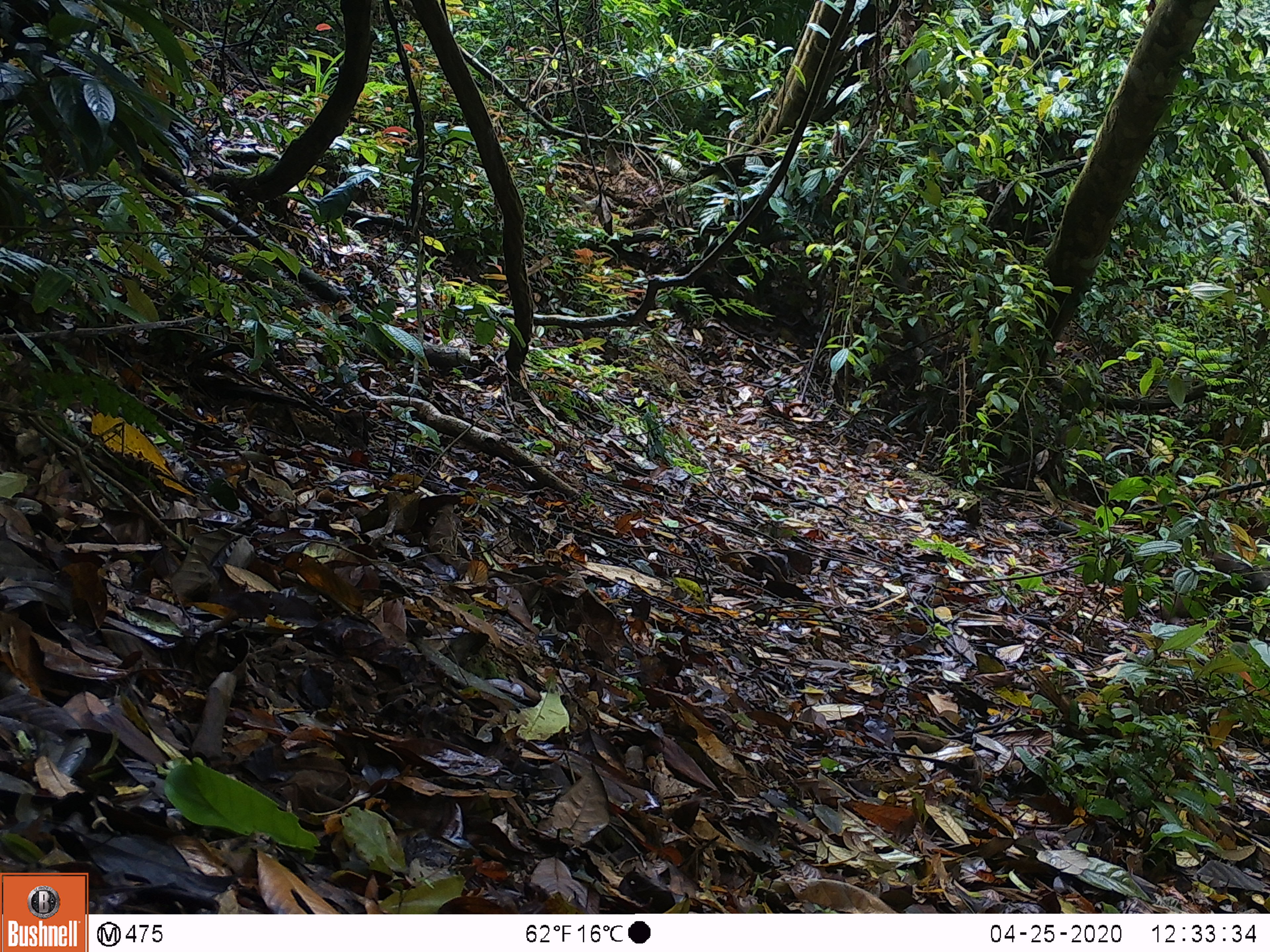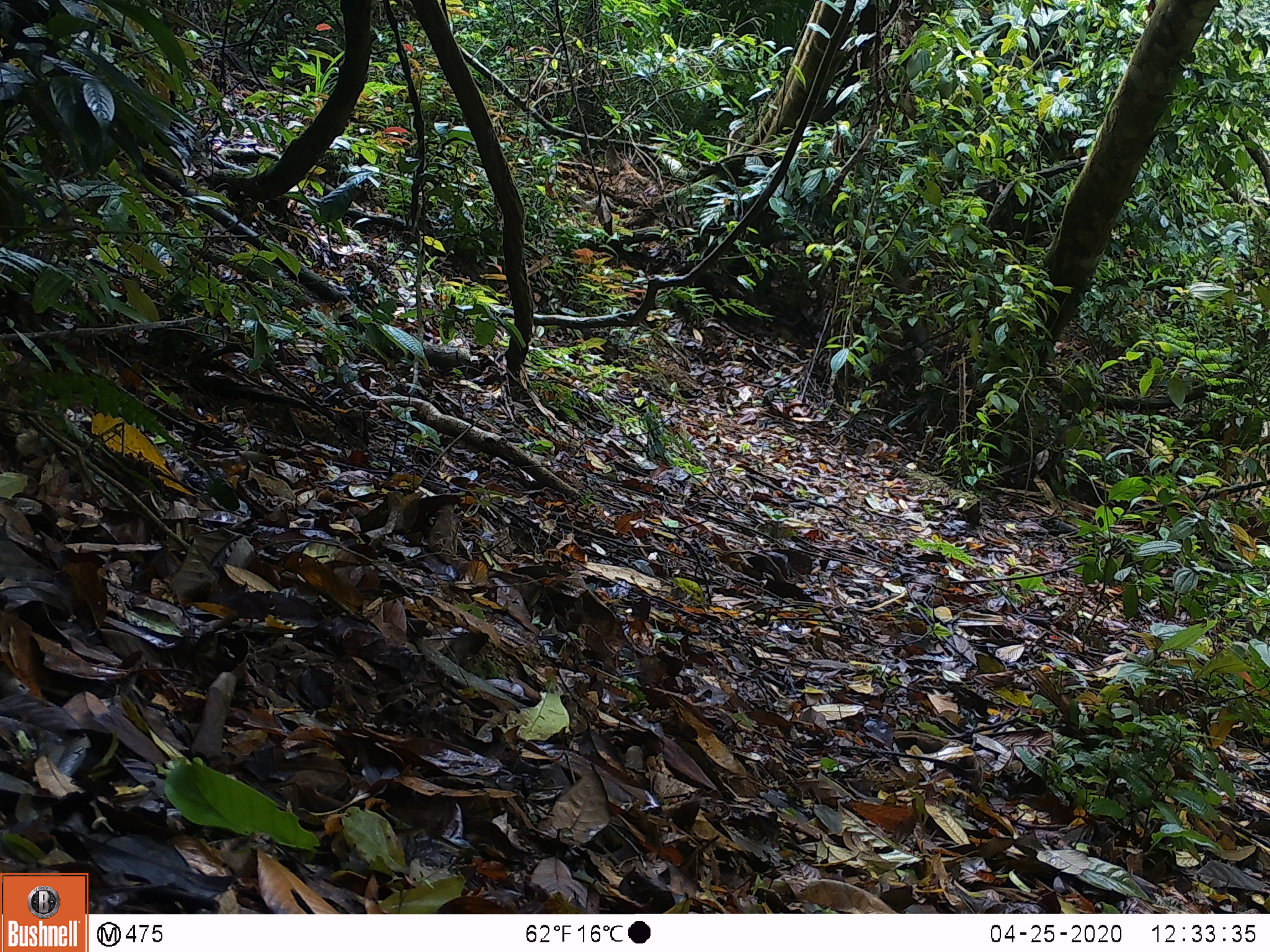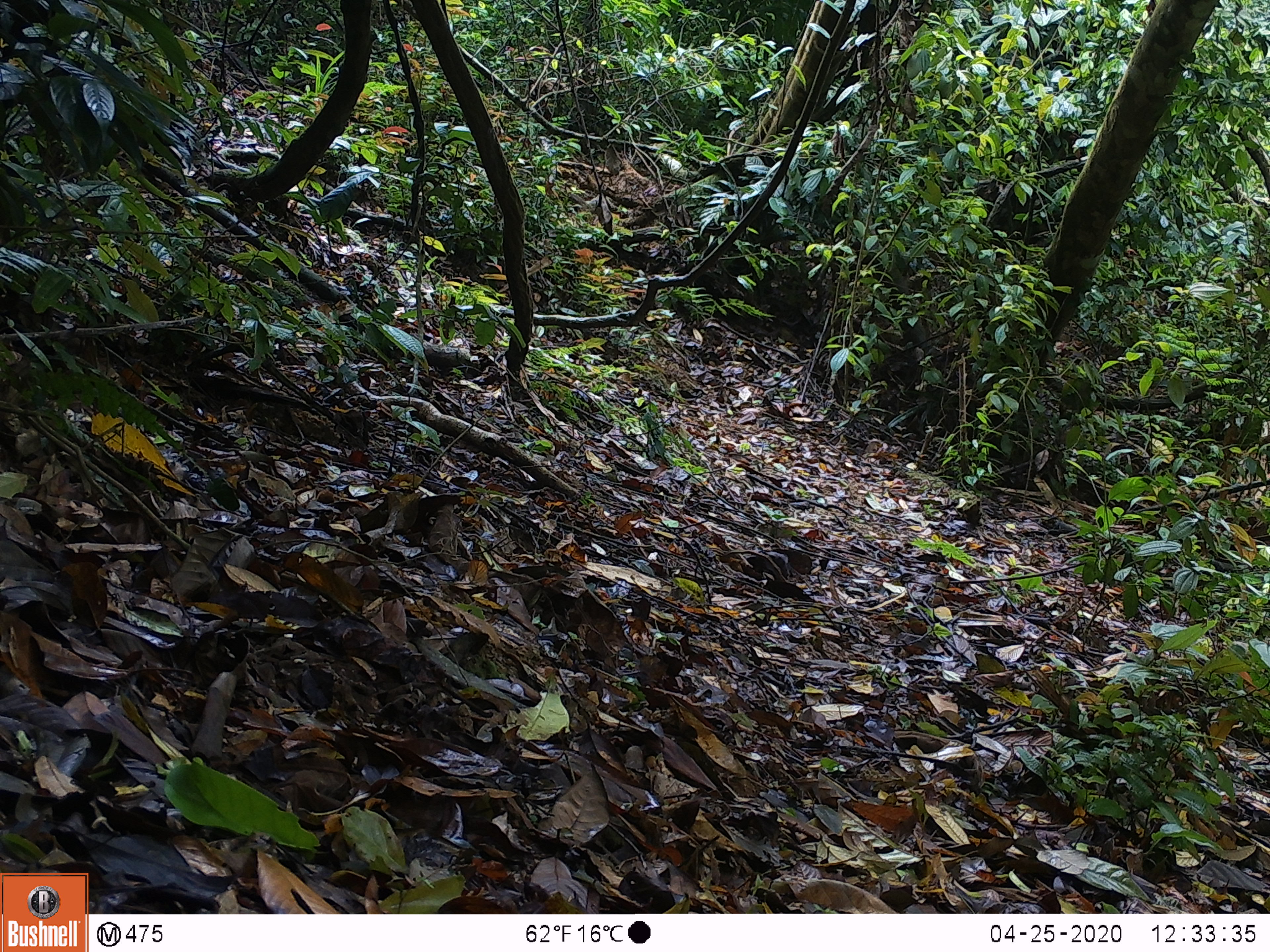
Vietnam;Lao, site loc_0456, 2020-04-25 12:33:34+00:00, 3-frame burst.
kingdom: Animalia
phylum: Chordata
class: Mammalia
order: Primates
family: Cercopithecidae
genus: Macaca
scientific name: Macaca arctoides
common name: stump-tailed macaque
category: stump tailed macaque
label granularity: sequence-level